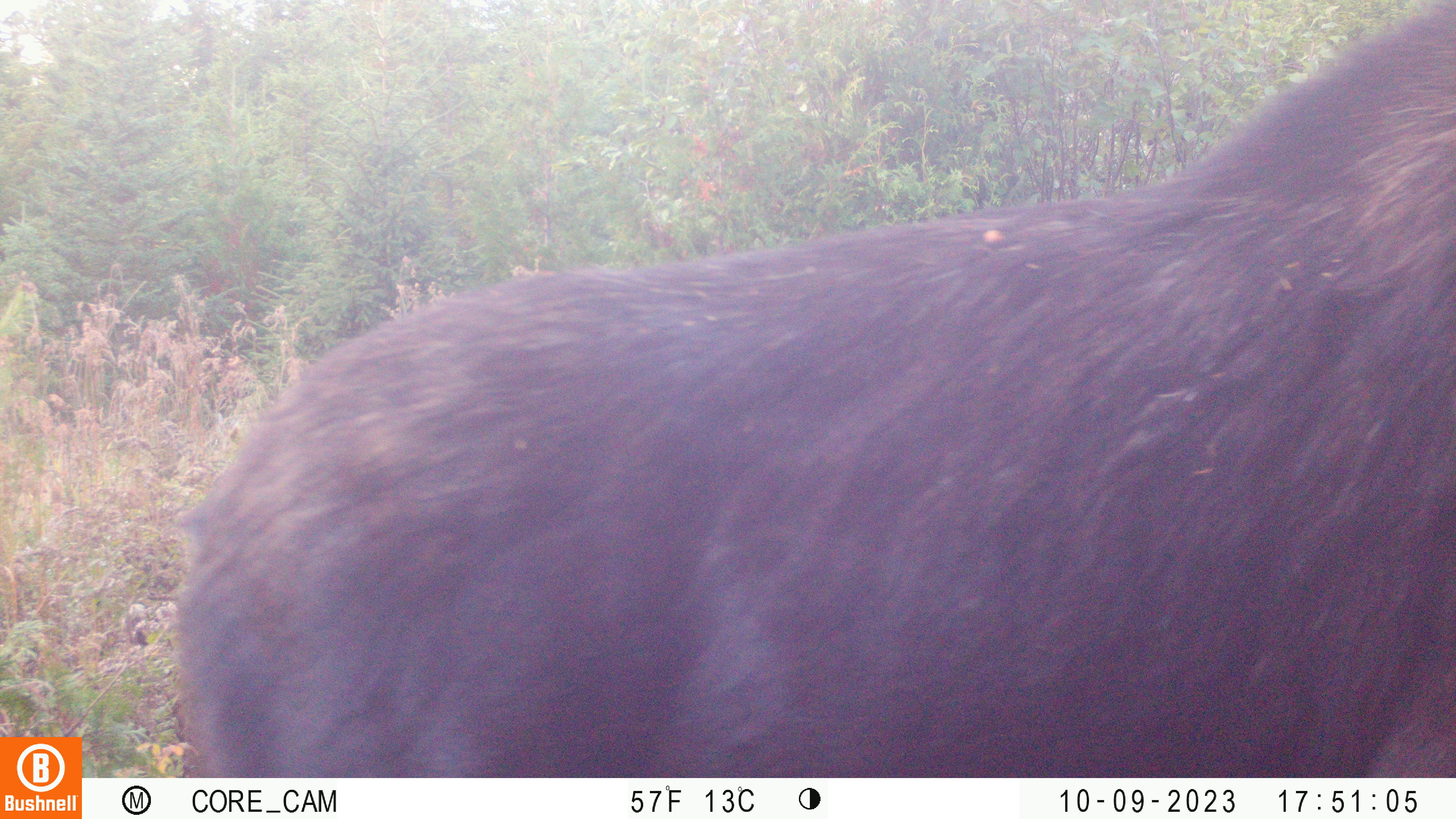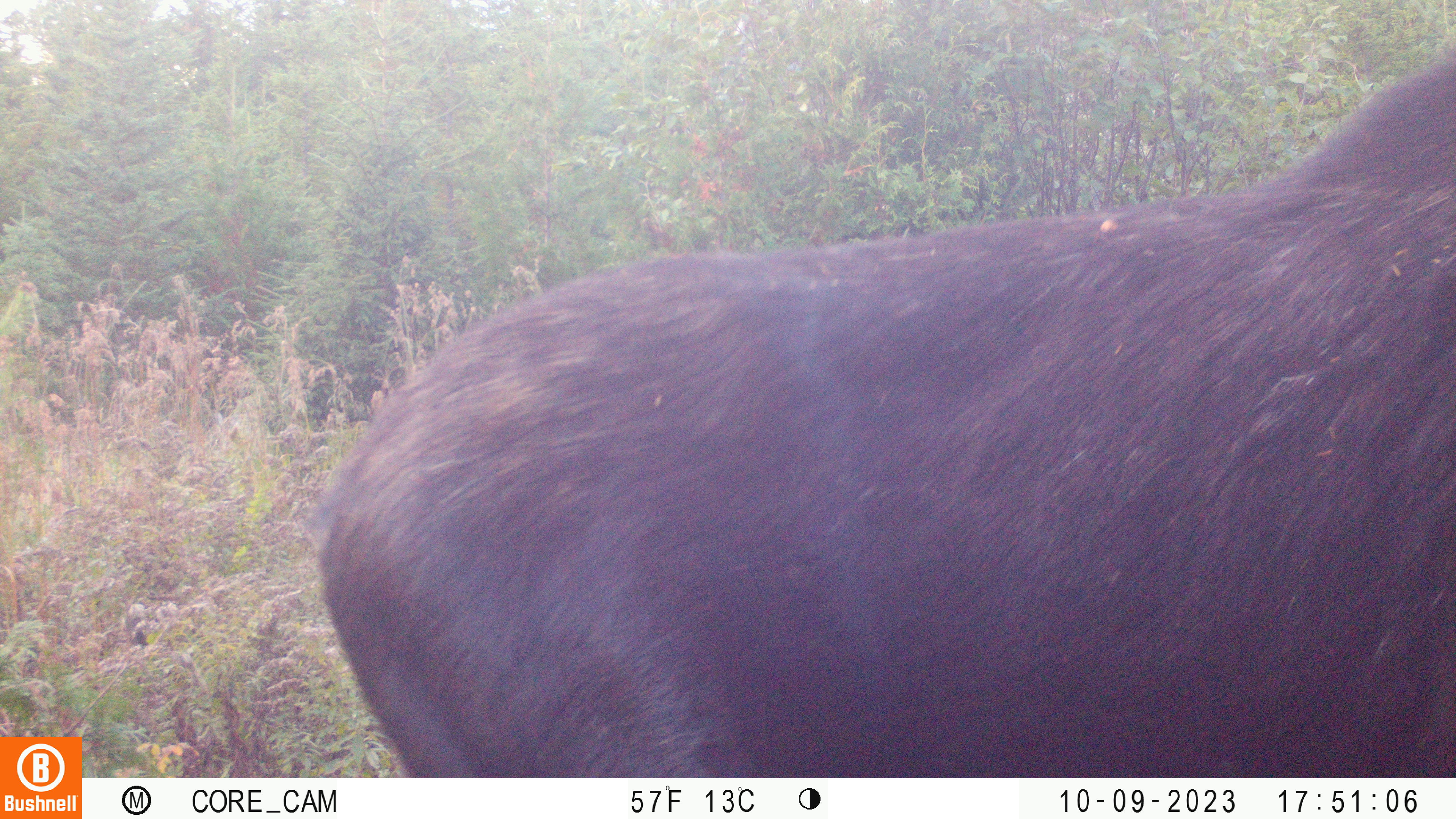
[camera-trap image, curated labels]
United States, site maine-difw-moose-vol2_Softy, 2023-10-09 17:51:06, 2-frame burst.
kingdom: Animalia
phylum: Chordata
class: Mammalia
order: Artiodactyla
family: Cervidae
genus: Alces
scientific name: Alces alces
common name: moose